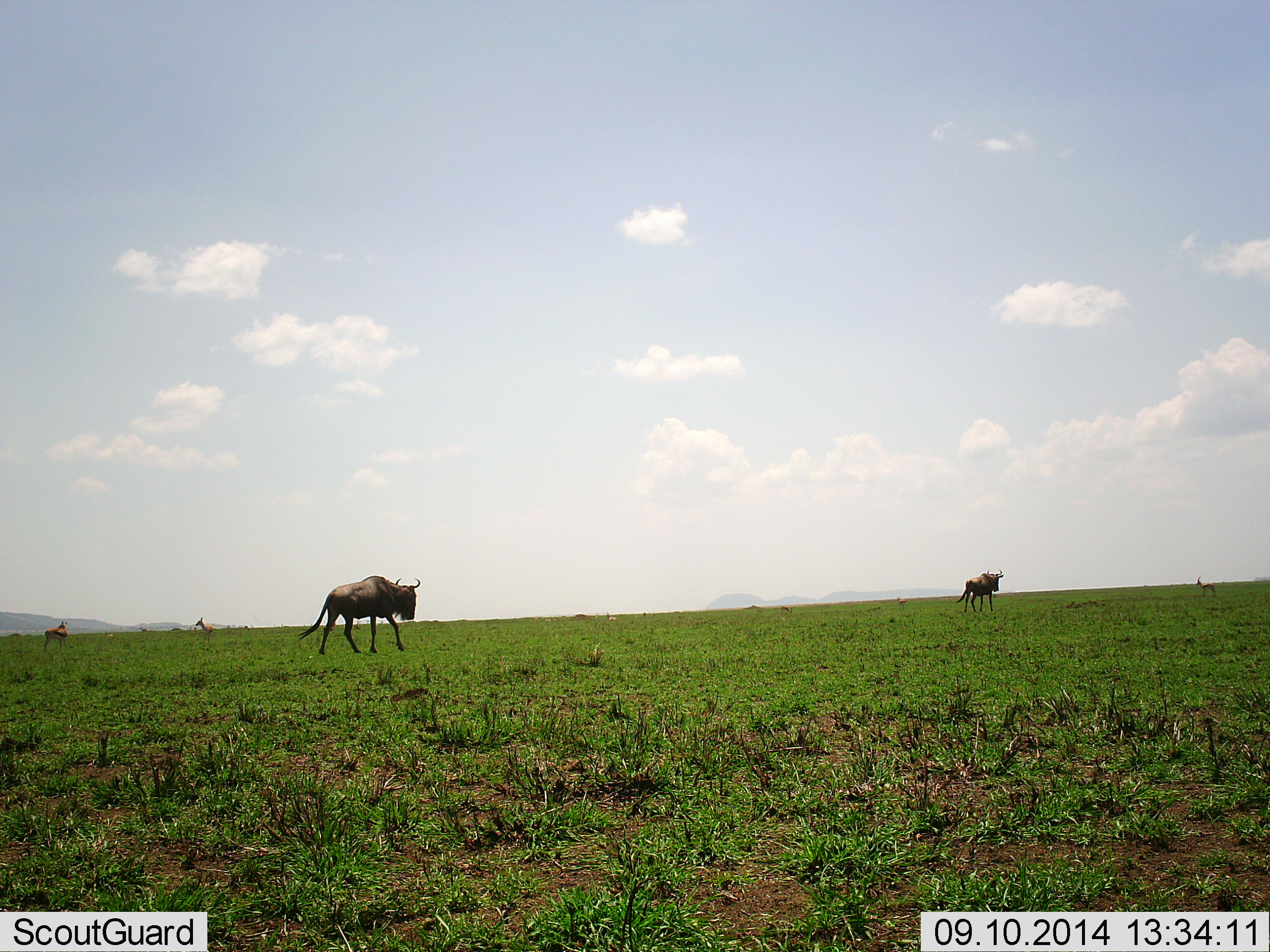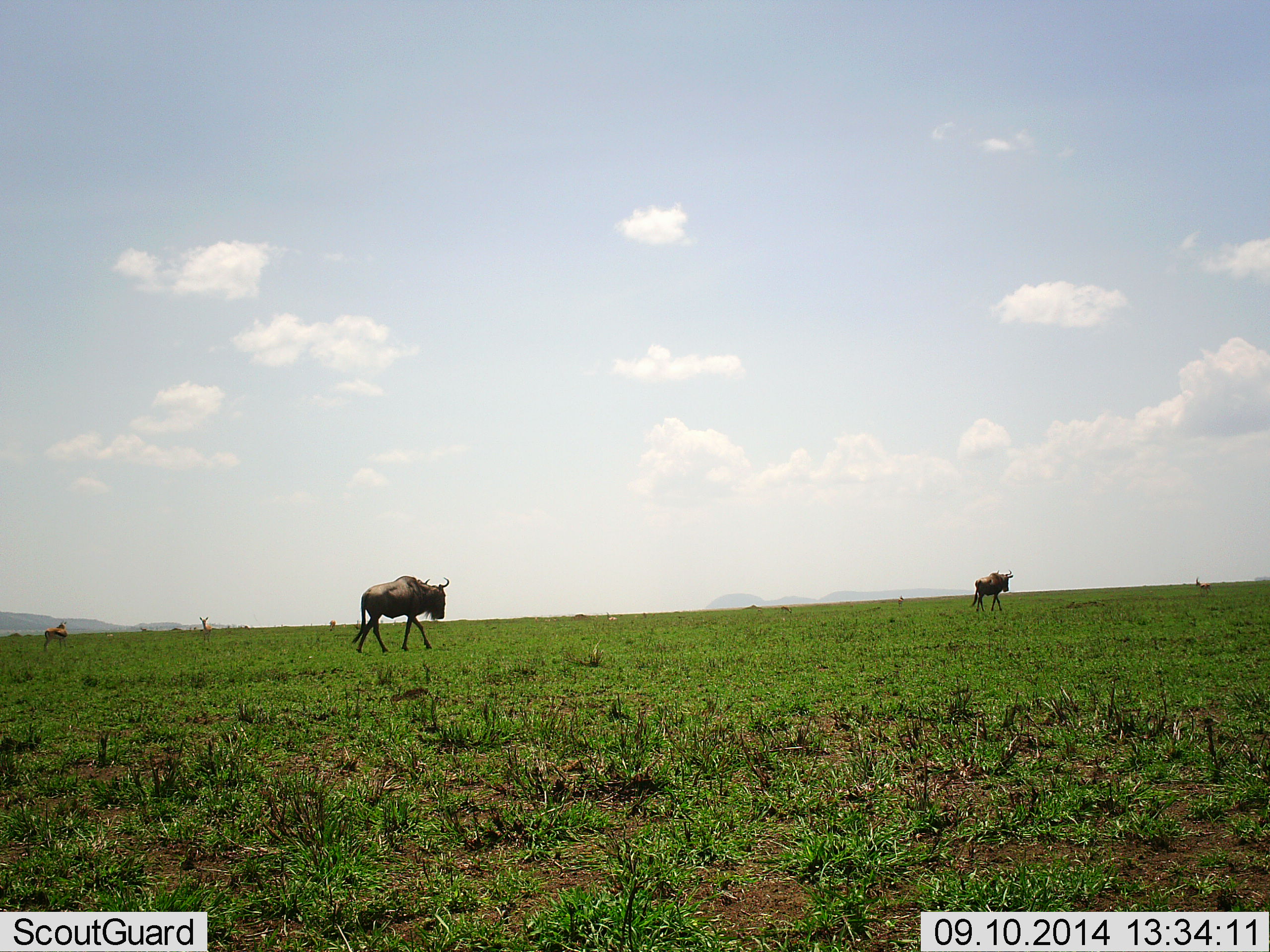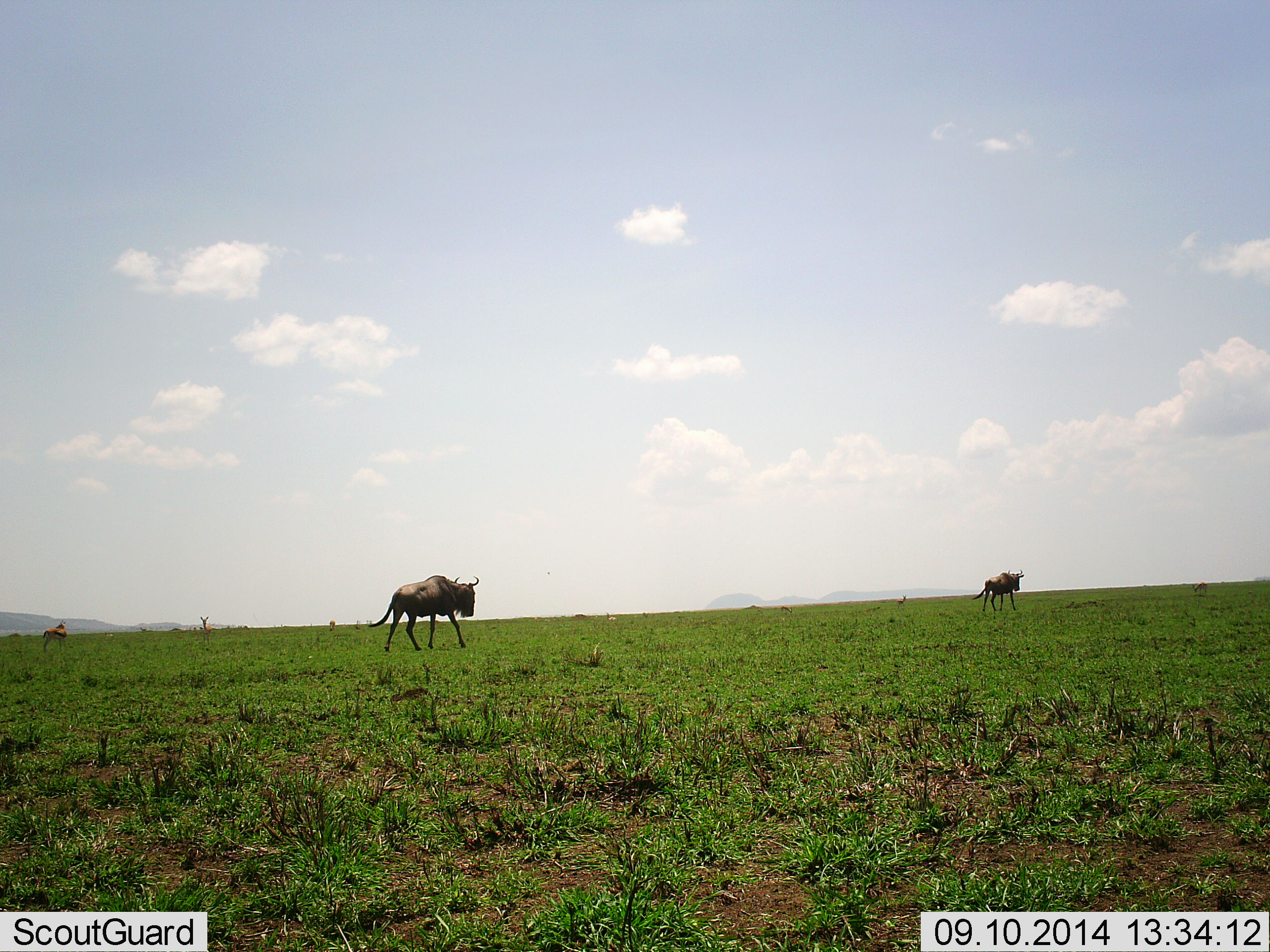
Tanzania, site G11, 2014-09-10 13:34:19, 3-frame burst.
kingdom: Animalia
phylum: Chordata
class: Mammalia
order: Artiodactyla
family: Bovidae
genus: Eudorcas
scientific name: Eudorcas thomsonii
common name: thomson's gazelle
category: gazellethomsons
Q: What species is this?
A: Gazellethomsons (thomson's gazelle) (Eudorcas thomsonii).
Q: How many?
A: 3.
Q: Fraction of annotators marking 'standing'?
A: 100%.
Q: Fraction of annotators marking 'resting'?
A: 0%.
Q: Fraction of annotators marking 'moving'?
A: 0%.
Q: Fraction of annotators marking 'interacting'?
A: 0%.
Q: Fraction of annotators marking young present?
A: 0%.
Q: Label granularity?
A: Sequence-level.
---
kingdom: Animalia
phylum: Chordata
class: Mammalia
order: Artiodactyla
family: Bovidae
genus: Connochaetes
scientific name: Connochaetes taurinus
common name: blue wildebeest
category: wildebeest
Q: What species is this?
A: Wildebeest (blue wildebeest) (Connochaetes taurinus).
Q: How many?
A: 2.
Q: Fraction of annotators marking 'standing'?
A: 0%.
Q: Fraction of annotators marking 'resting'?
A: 0%.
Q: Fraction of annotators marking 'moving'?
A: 100%.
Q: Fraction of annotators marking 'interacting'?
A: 0%.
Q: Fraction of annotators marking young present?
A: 0%.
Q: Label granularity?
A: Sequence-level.